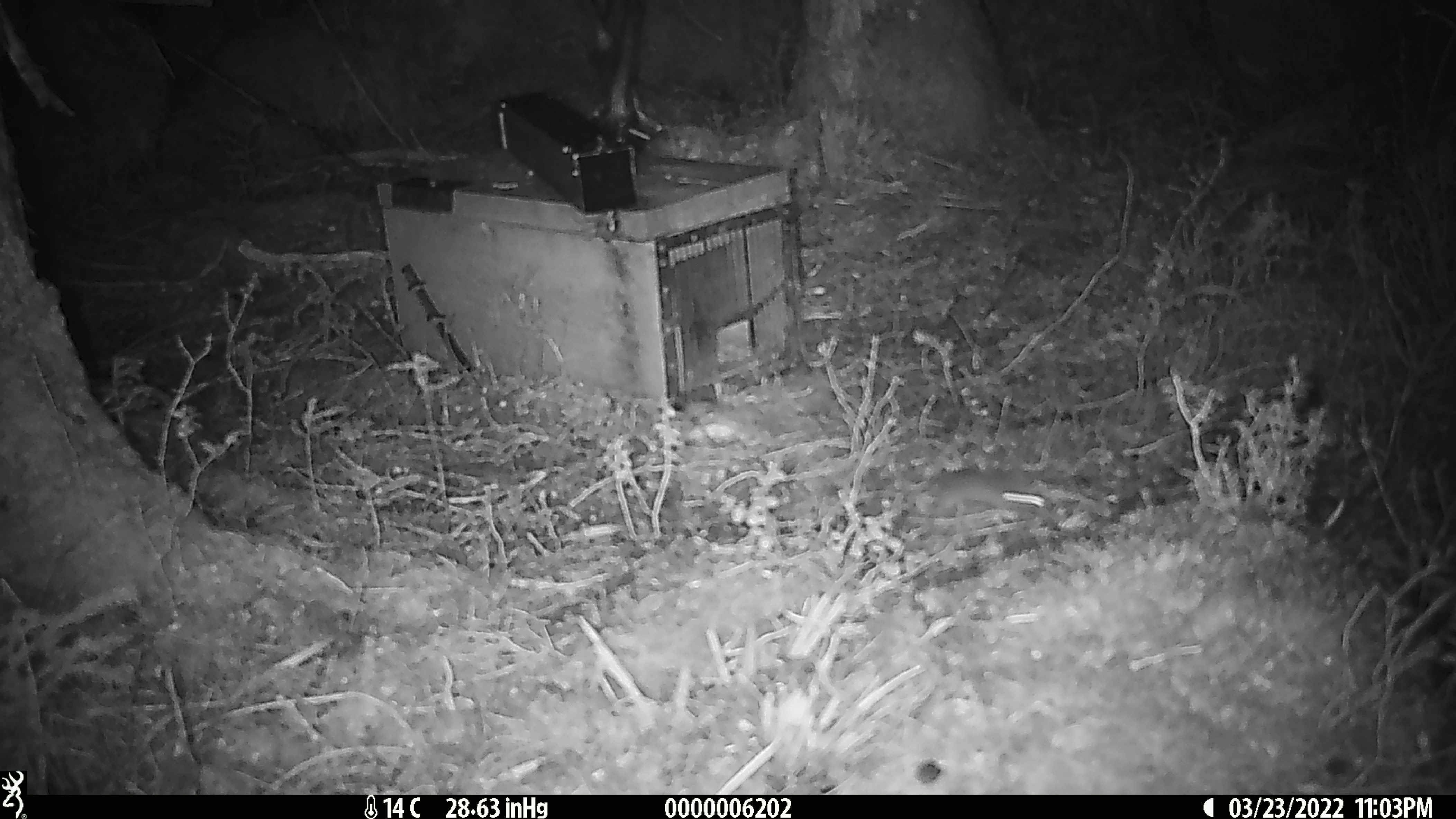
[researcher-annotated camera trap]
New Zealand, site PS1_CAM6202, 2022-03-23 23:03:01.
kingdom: Animalia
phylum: Chordata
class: Mammalia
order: Rodentia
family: Muridae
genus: Mus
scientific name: Mus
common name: mouse